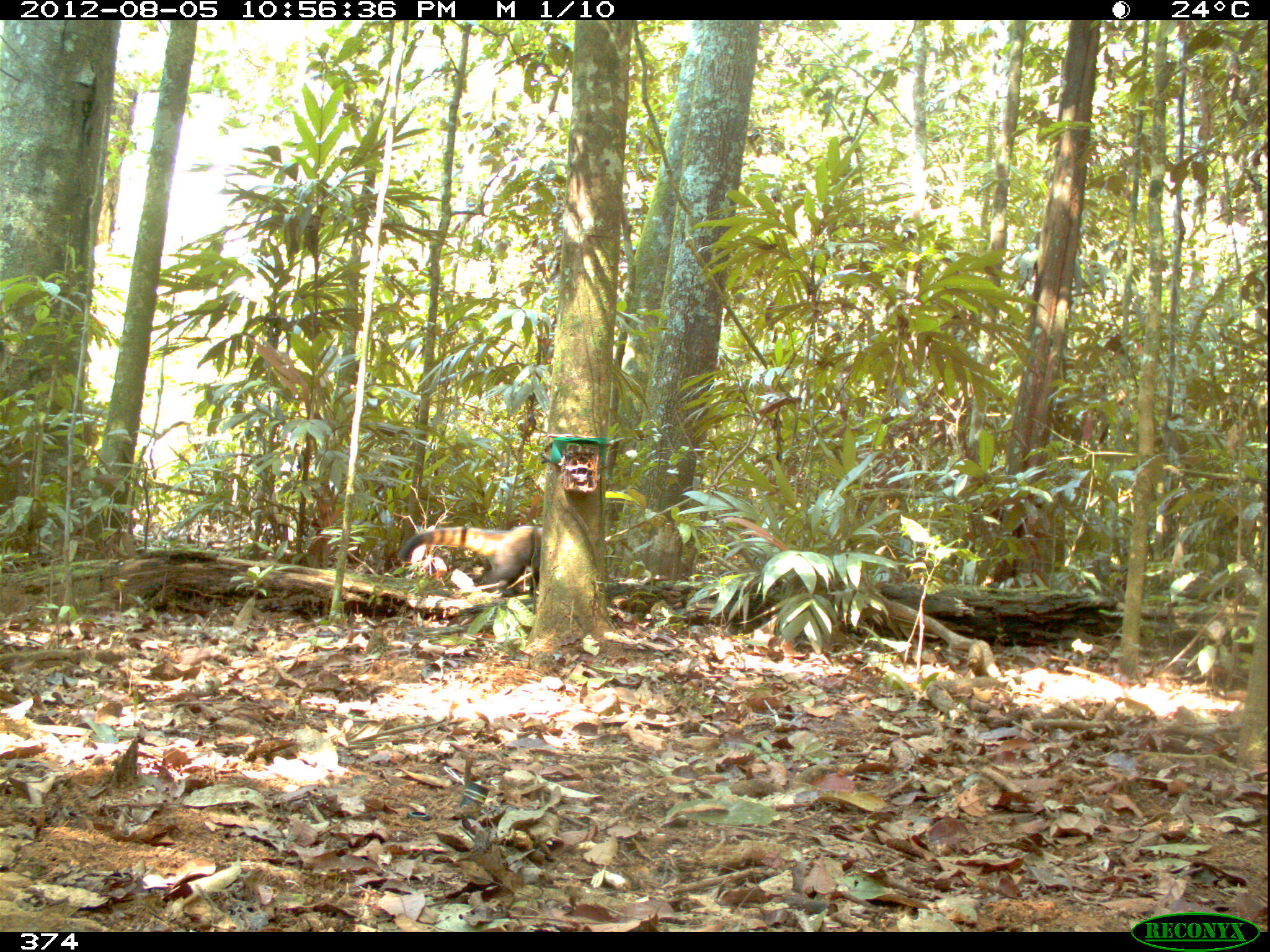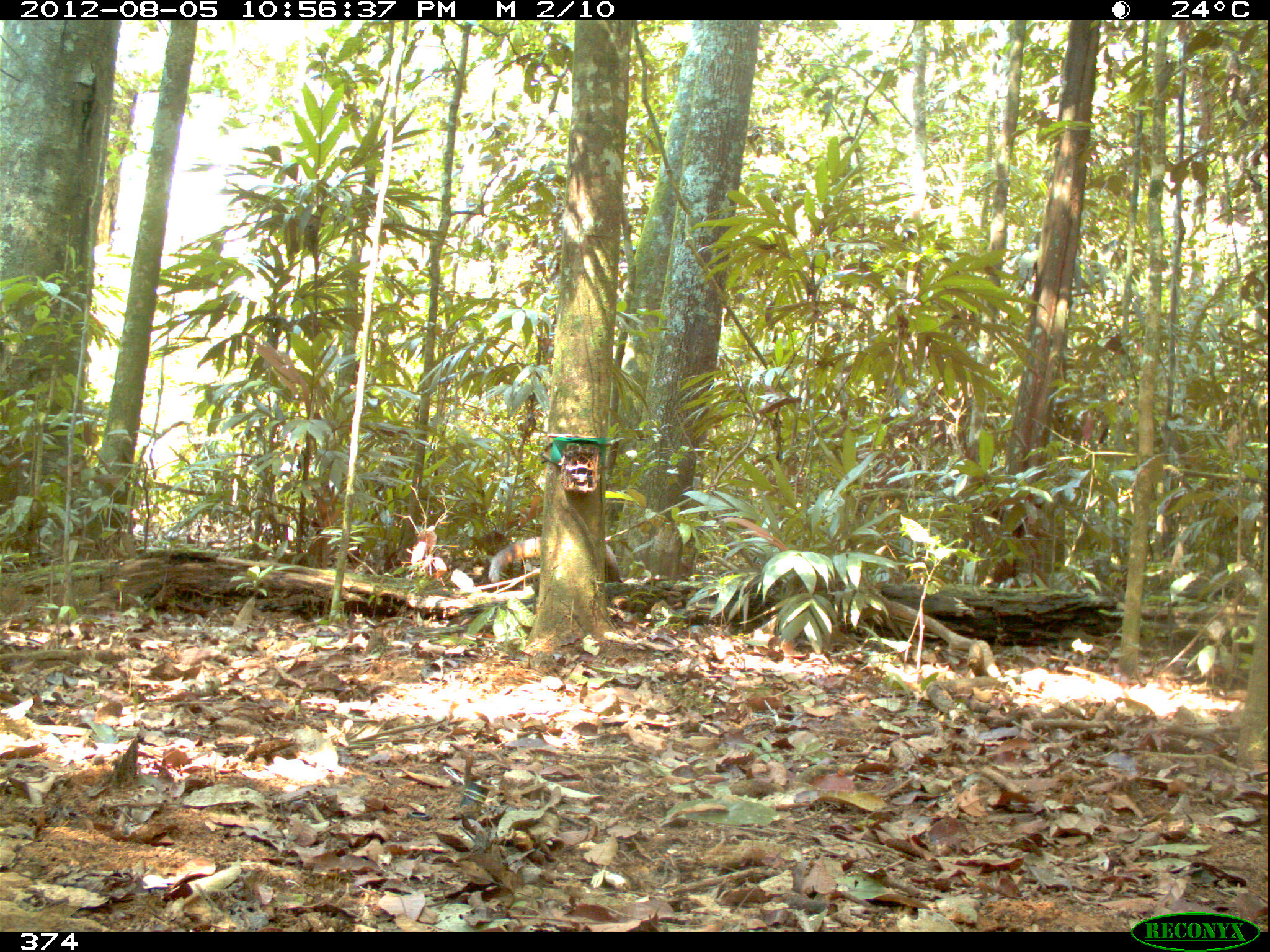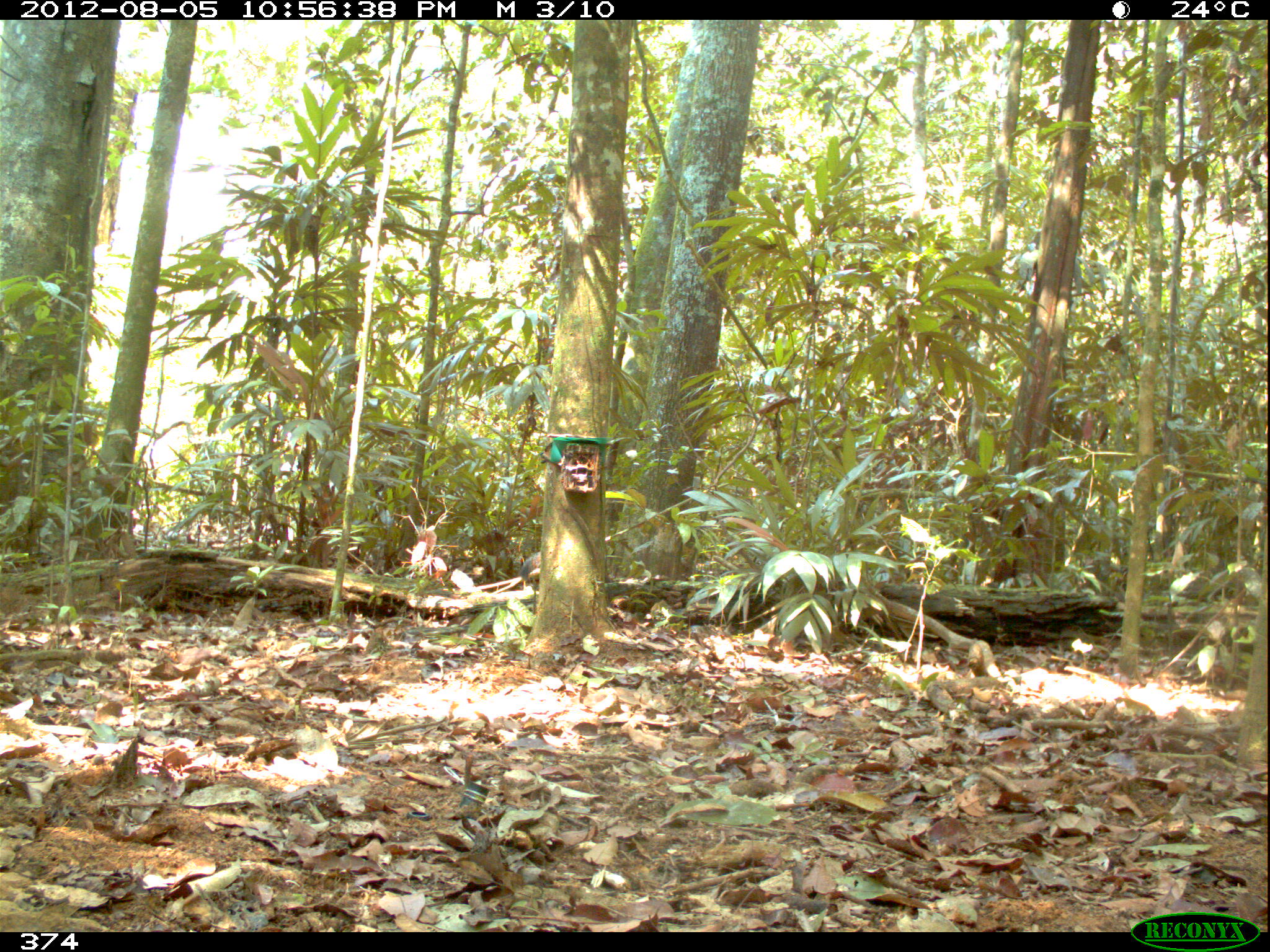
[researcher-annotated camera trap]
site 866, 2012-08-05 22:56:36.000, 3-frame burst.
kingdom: Animalia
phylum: Chordata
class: Mammalia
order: Carnivora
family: Procyonidae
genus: Nasua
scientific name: Nasua nasua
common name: south american coati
Nasua nasua (south american coati).